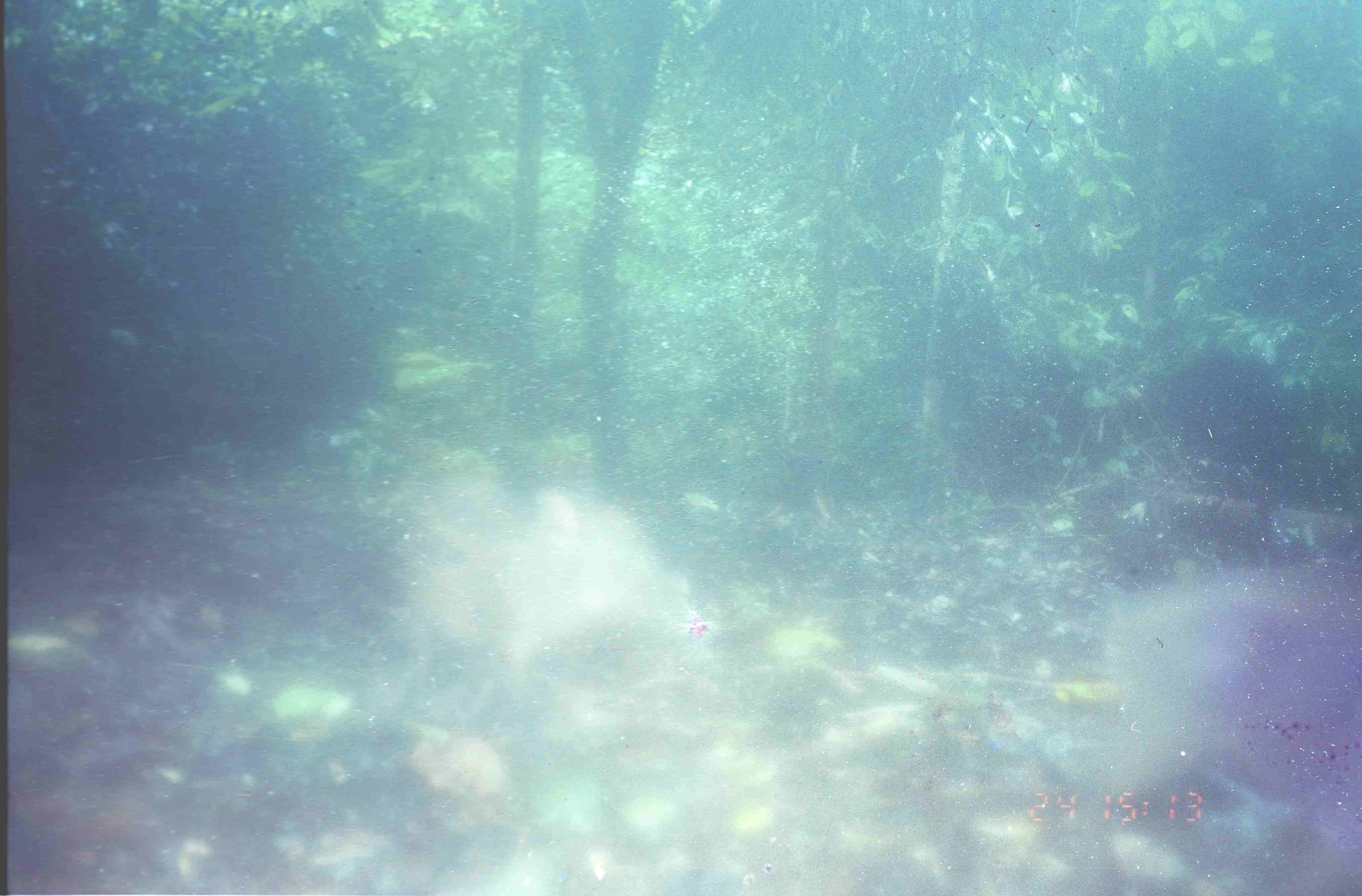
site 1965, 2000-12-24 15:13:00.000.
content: unidentified animal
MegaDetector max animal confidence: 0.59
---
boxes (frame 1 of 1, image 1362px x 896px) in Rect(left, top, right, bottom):
unknown: Rect(1048, 556, 1361, 870); Rect(377, 460, 700, 735)